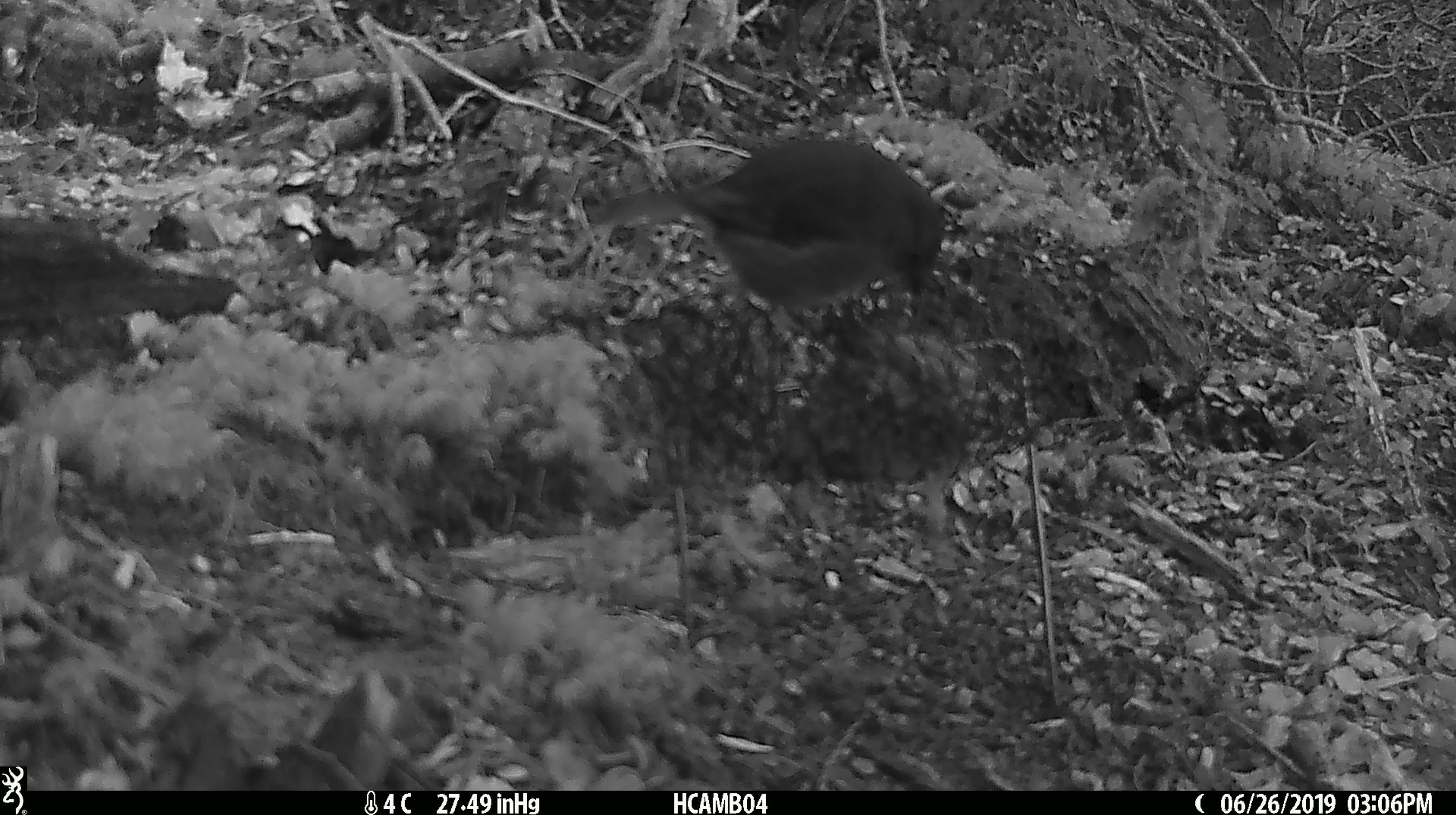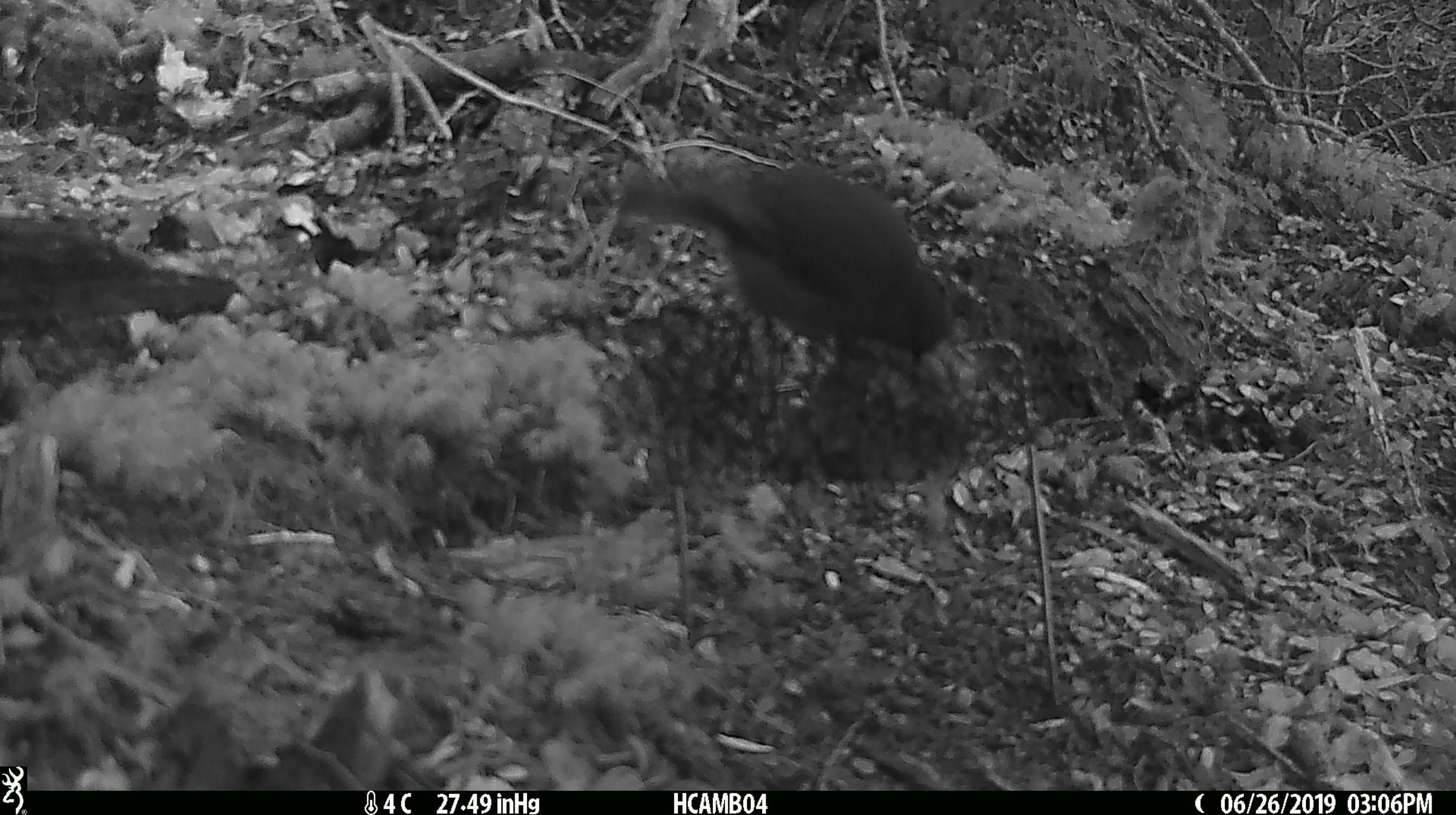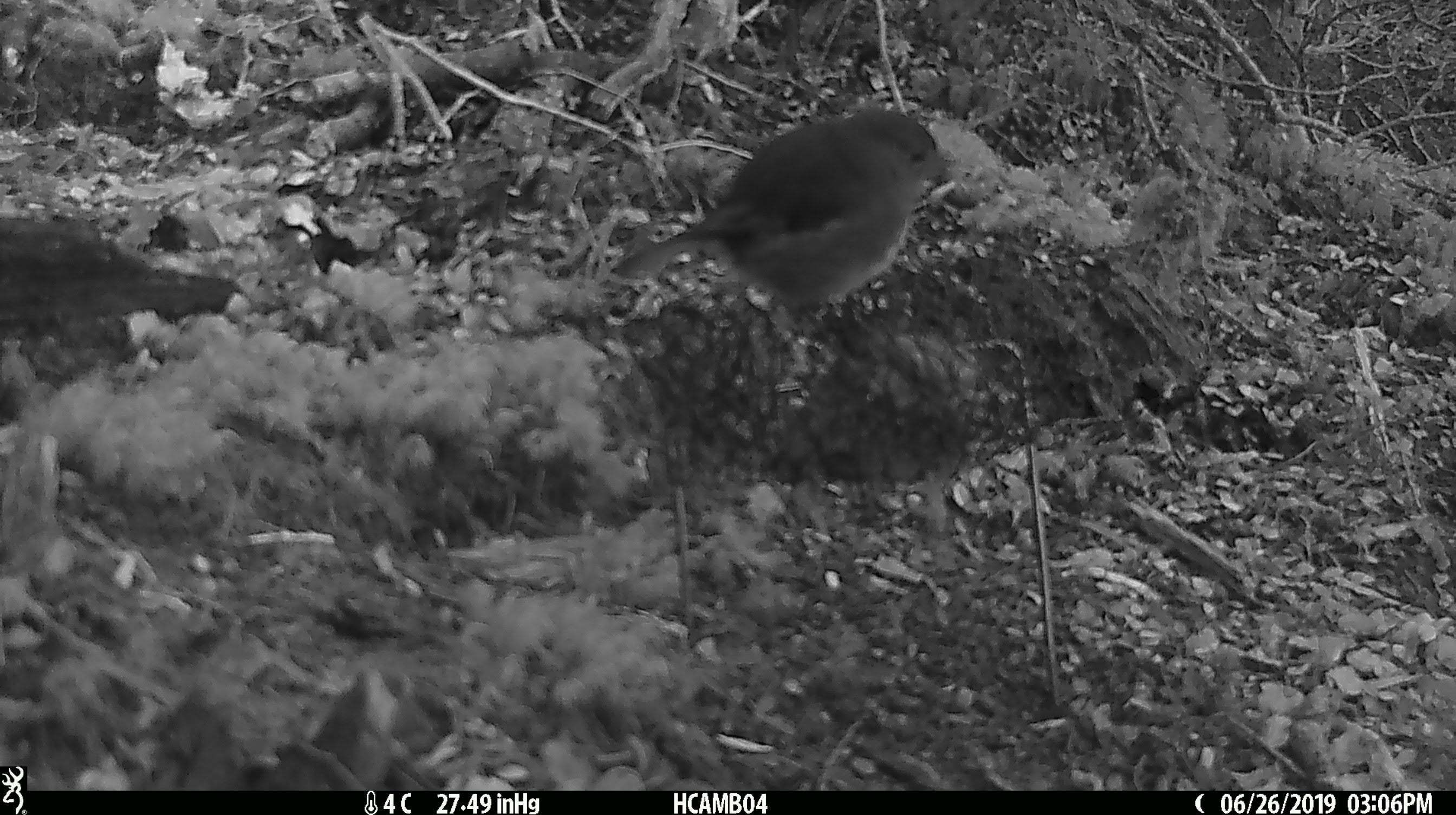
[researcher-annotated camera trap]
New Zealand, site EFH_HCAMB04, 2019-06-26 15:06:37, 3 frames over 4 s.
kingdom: Animalia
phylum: Chordata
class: Aves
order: Passeriformes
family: Petroicidae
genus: Petroica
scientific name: Petroica australis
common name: new zealand robin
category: robin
Robin (new zealand robin) (Petroica australis).